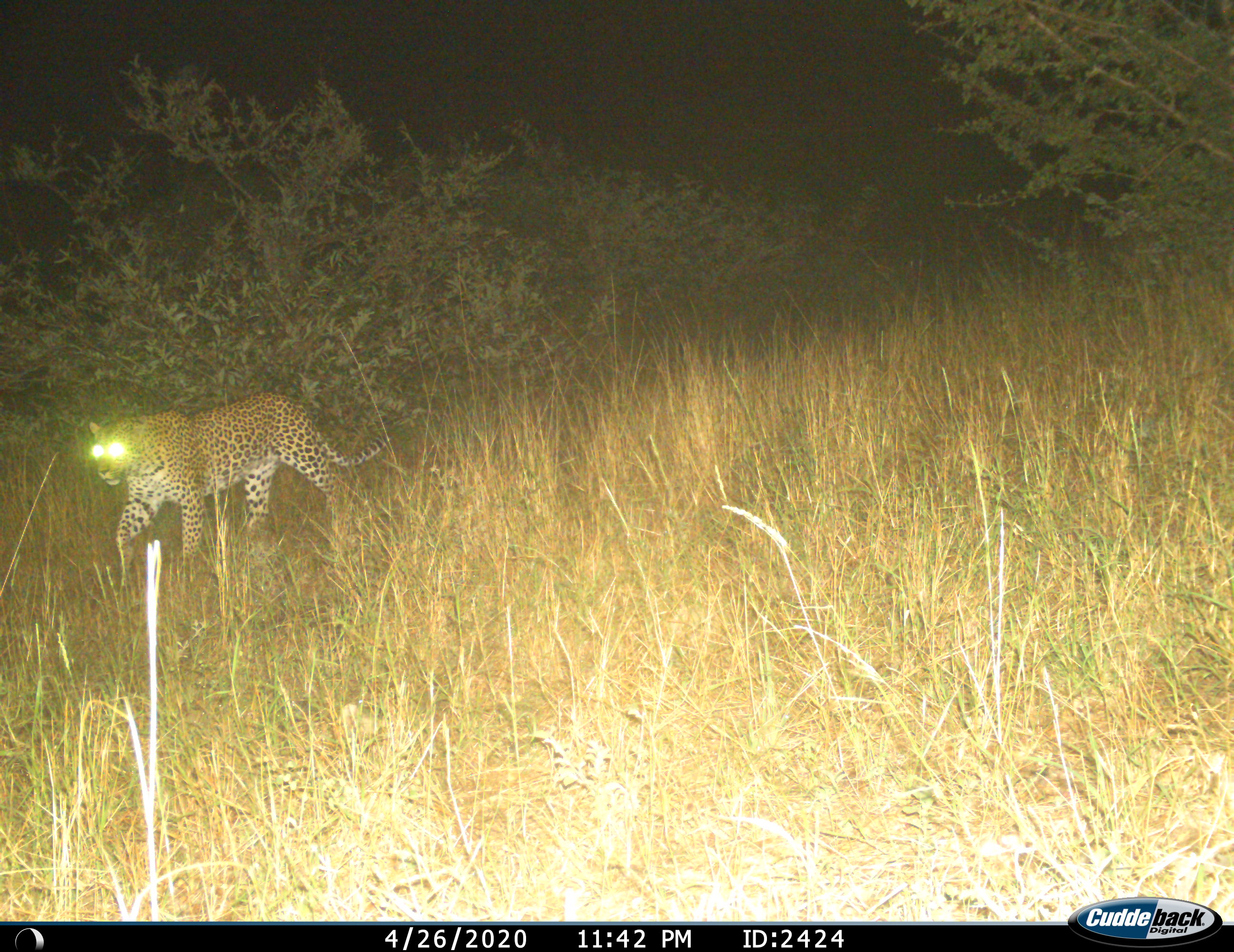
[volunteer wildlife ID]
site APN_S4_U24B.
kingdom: Animalia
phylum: Chordata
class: Mammalia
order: Carnivora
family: Felidae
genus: Panthera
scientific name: Panthera pardus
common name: leopard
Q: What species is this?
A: Leopard (Panthera pardus).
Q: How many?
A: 1.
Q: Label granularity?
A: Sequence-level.